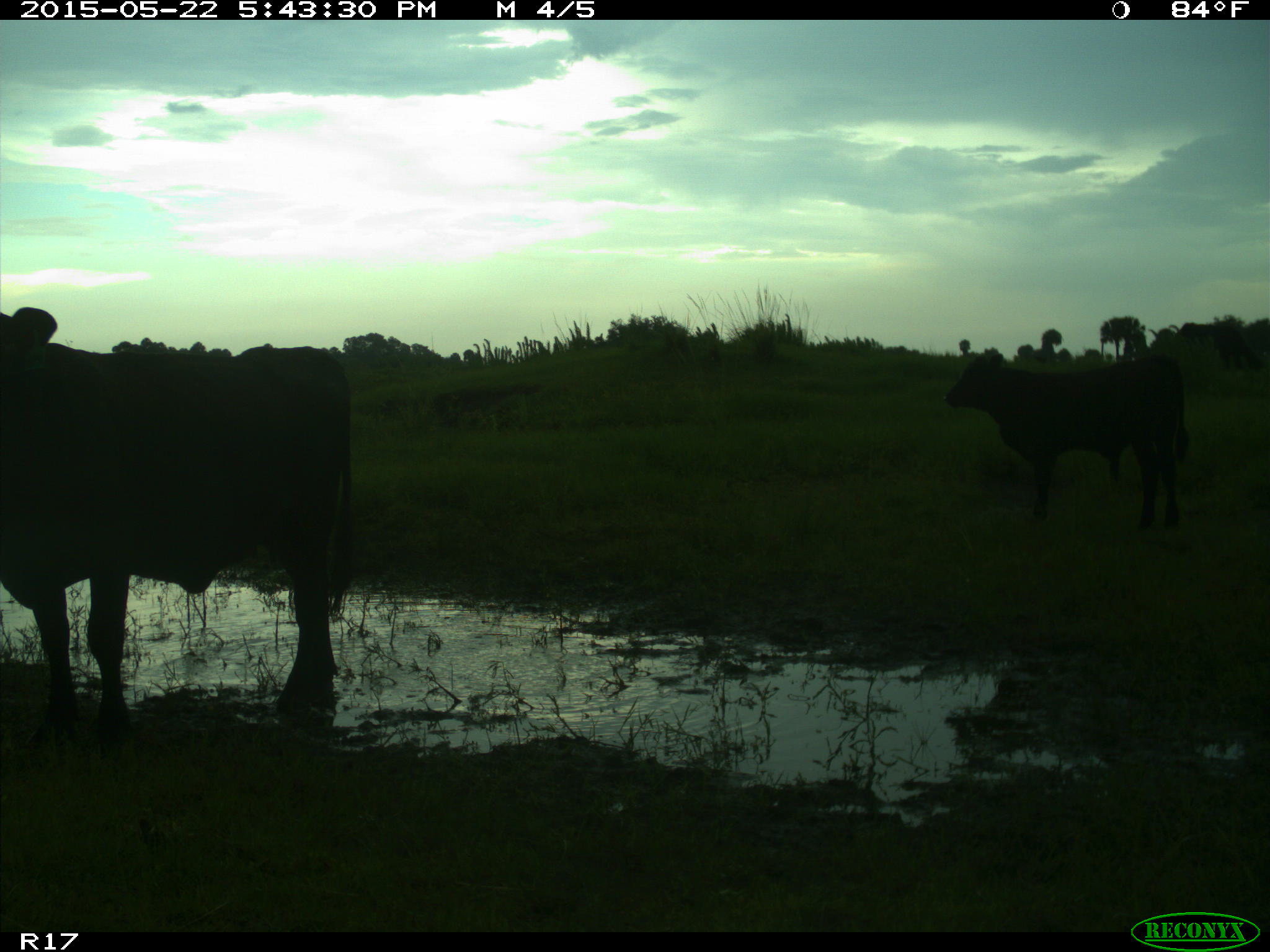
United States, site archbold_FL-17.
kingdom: Animalia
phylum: Chordata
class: Mammalia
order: Artiodactyla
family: Bovidae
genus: Bos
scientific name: Bos taurus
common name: domestic cow